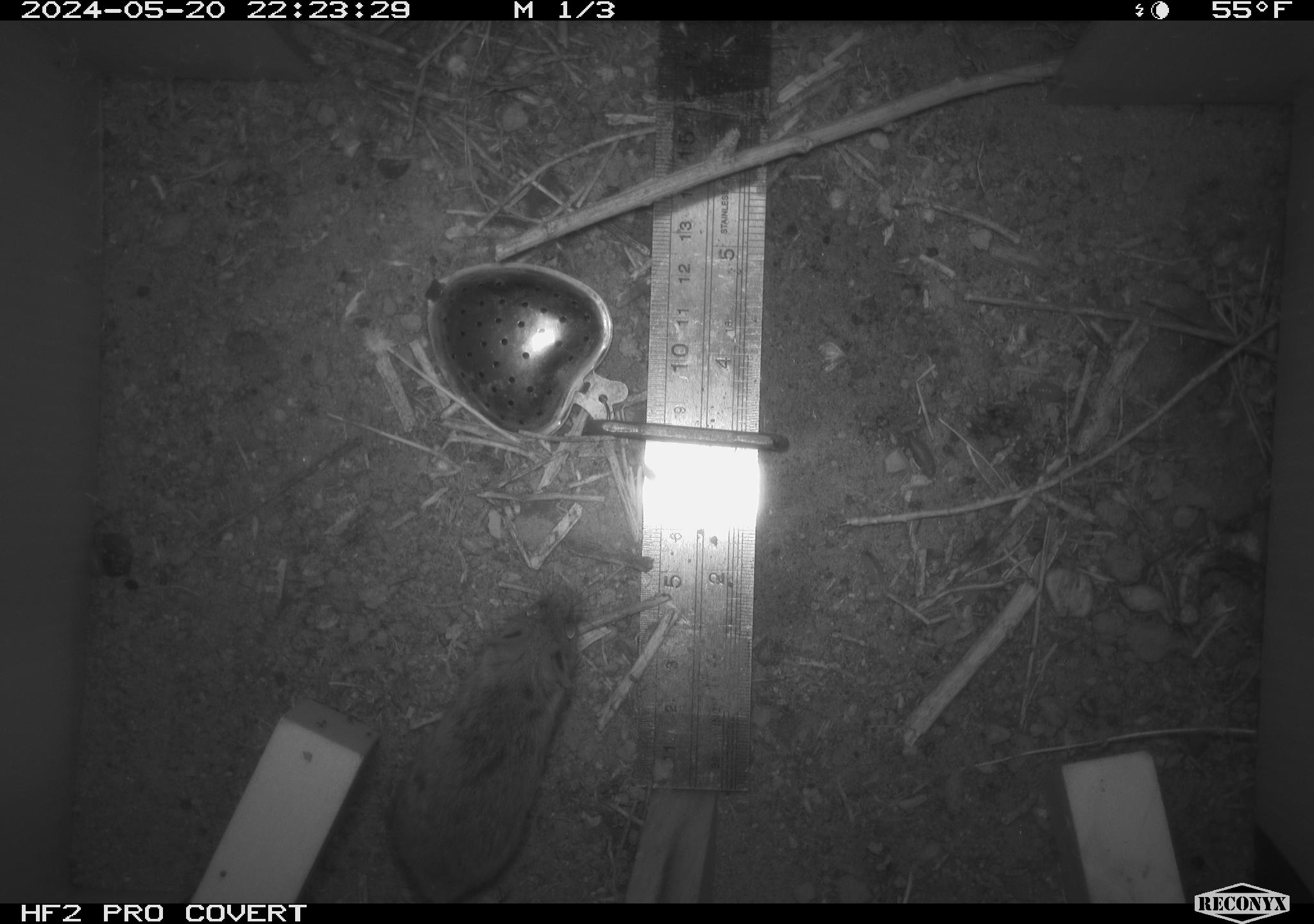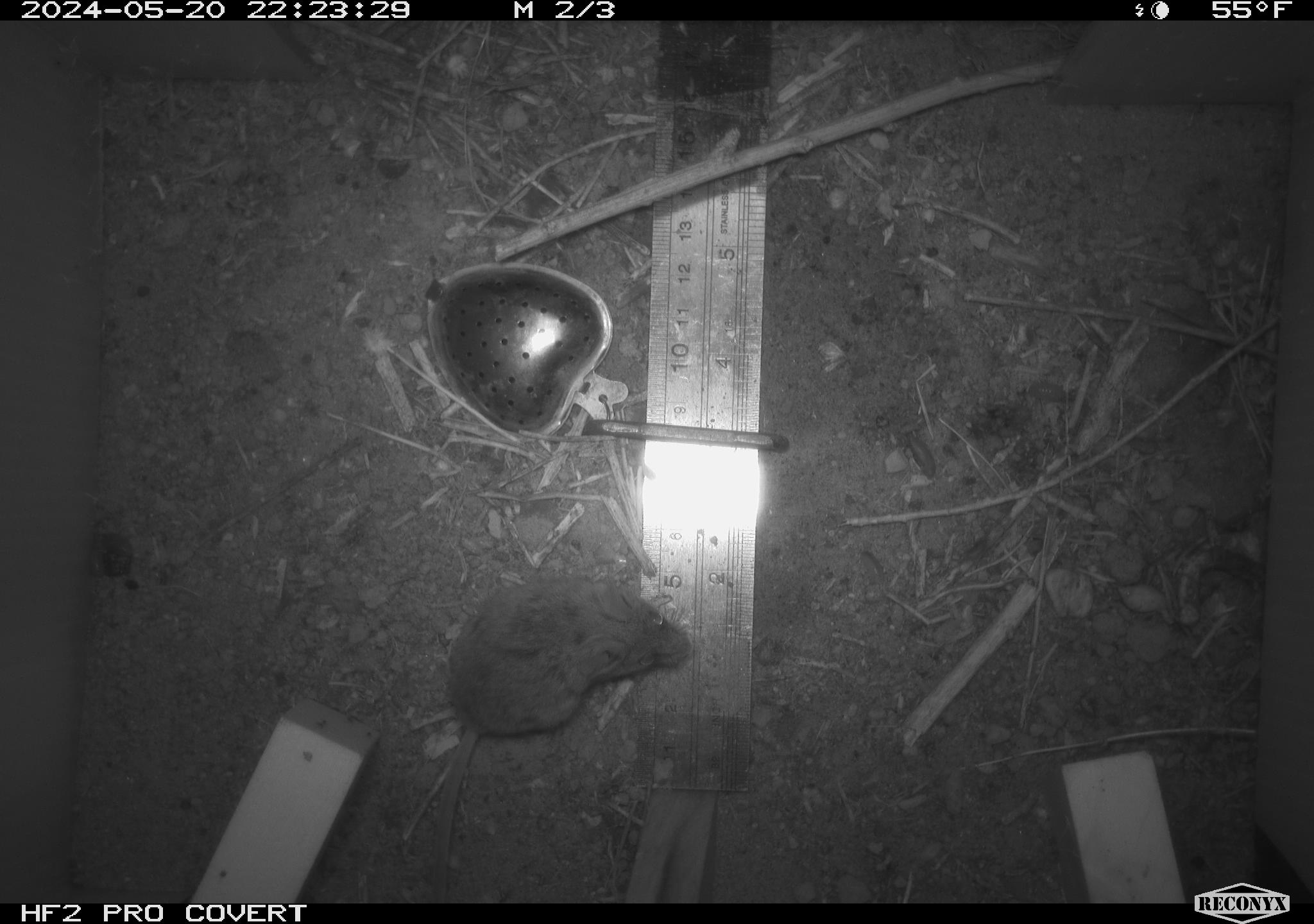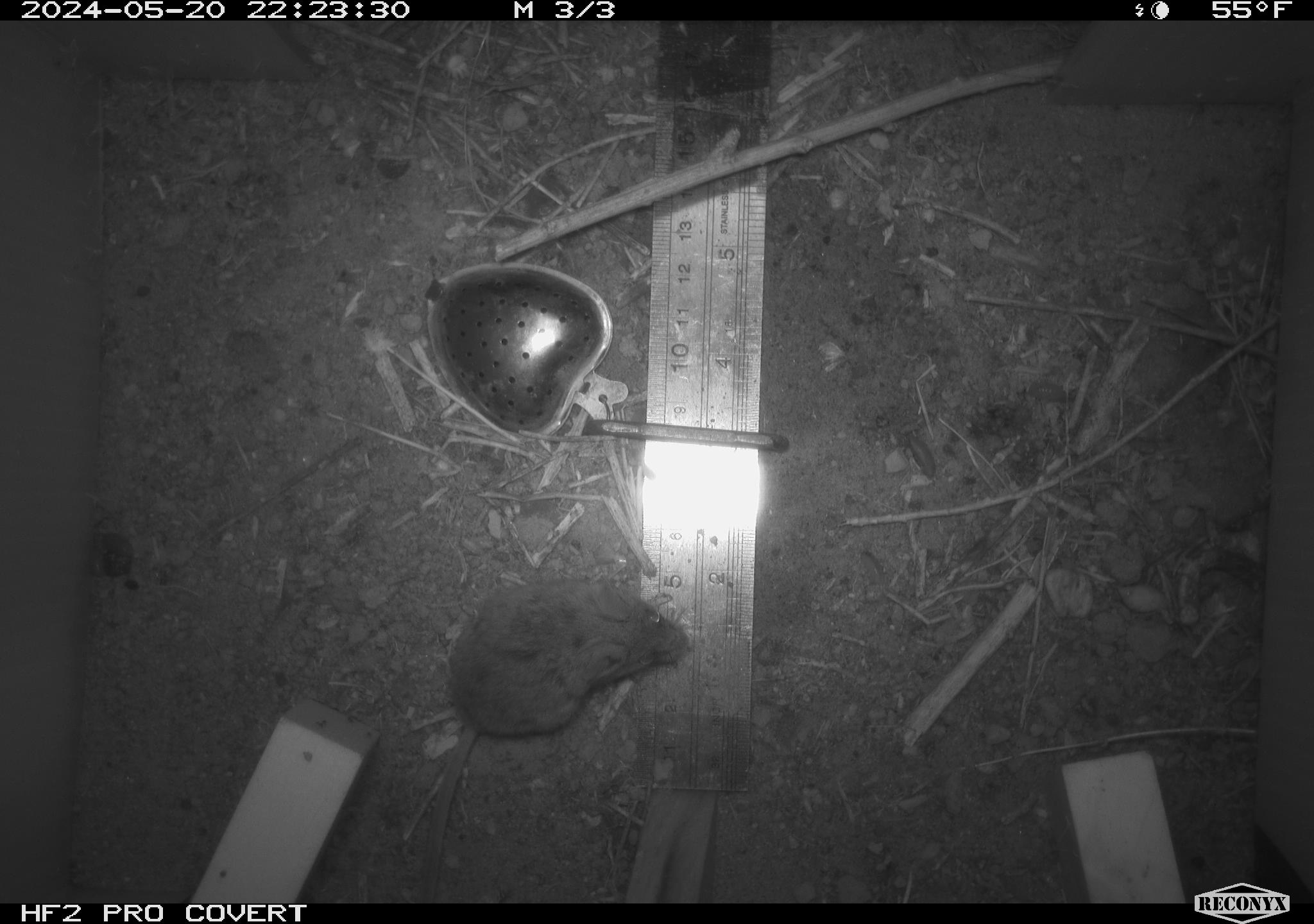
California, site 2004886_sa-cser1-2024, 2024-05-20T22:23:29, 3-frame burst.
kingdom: Animalia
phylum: Chordata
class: Mammalia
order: Rodentia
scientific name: Rodentia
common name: rodent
Rodent (Rodentia).